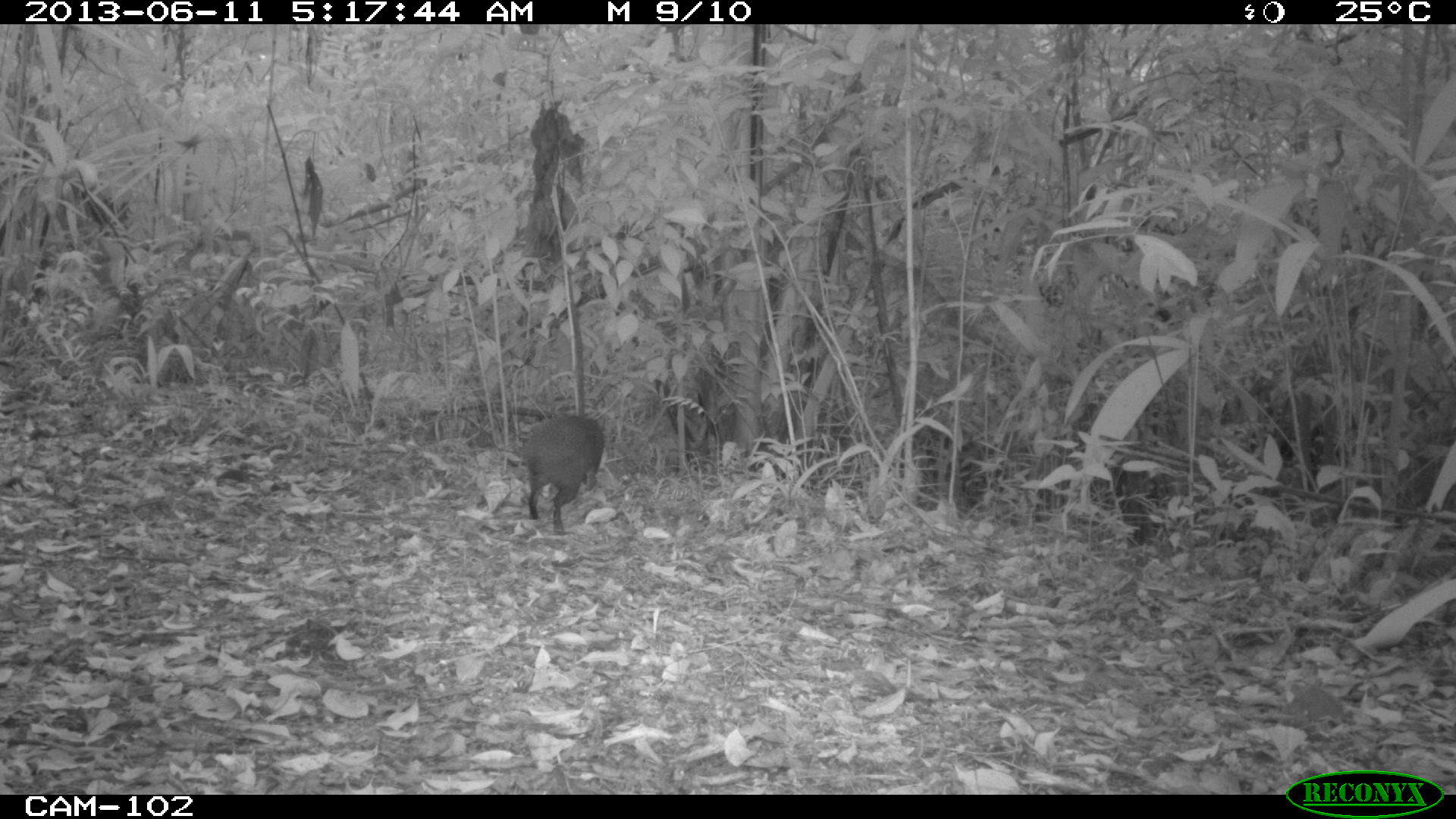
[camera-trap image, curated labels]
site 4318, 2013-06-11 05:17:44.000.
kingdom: Animalia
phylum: Chordata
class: Mammalia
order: Rodentia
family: Dasyproctidae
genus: Dasyprocta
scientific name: Dasyprocta punctata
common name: central american agouti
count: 1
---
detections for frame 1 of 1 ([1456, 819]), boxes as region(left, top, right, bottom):
dasyprocta punctata: region(523, 413, 603, 534)